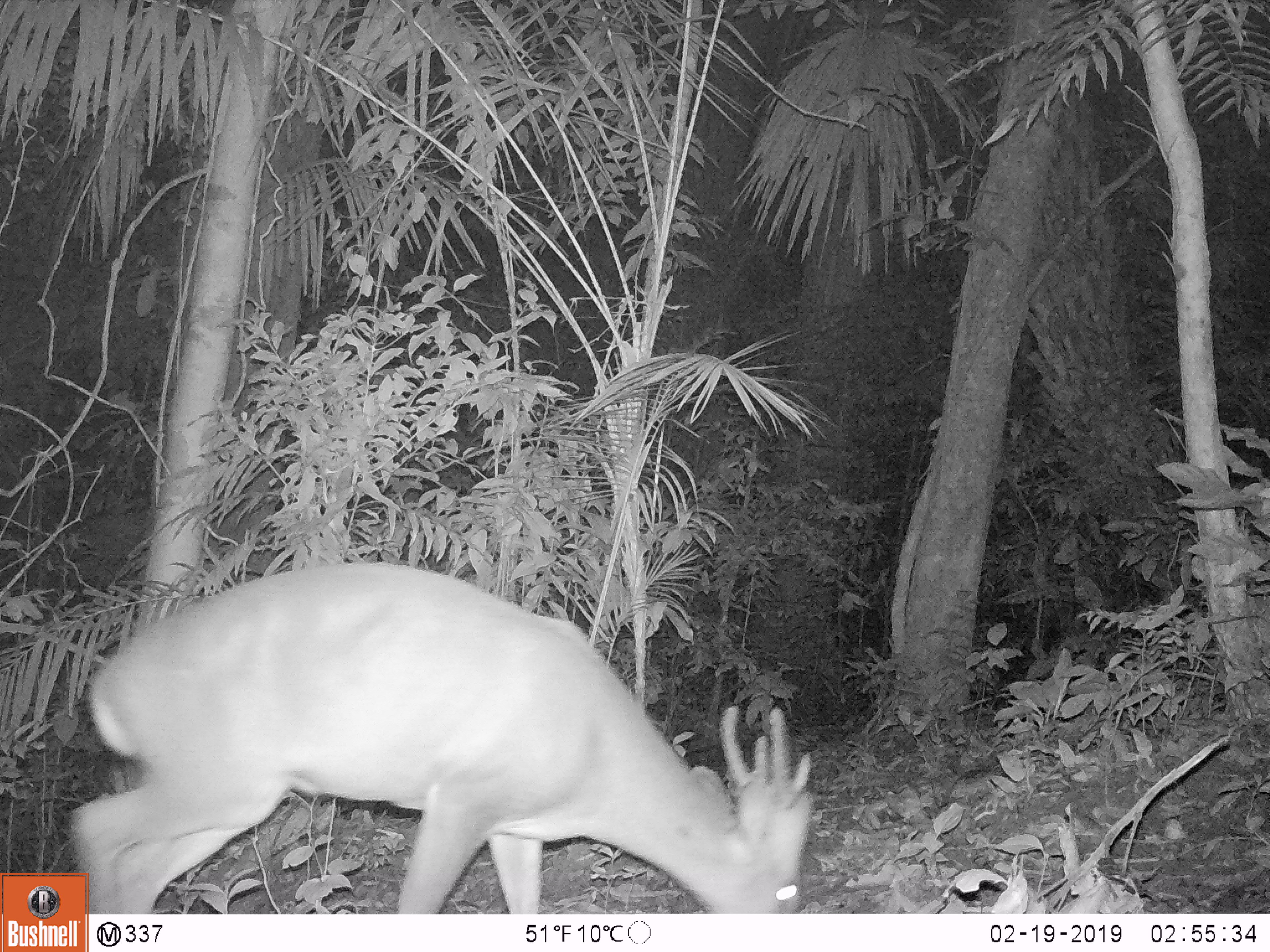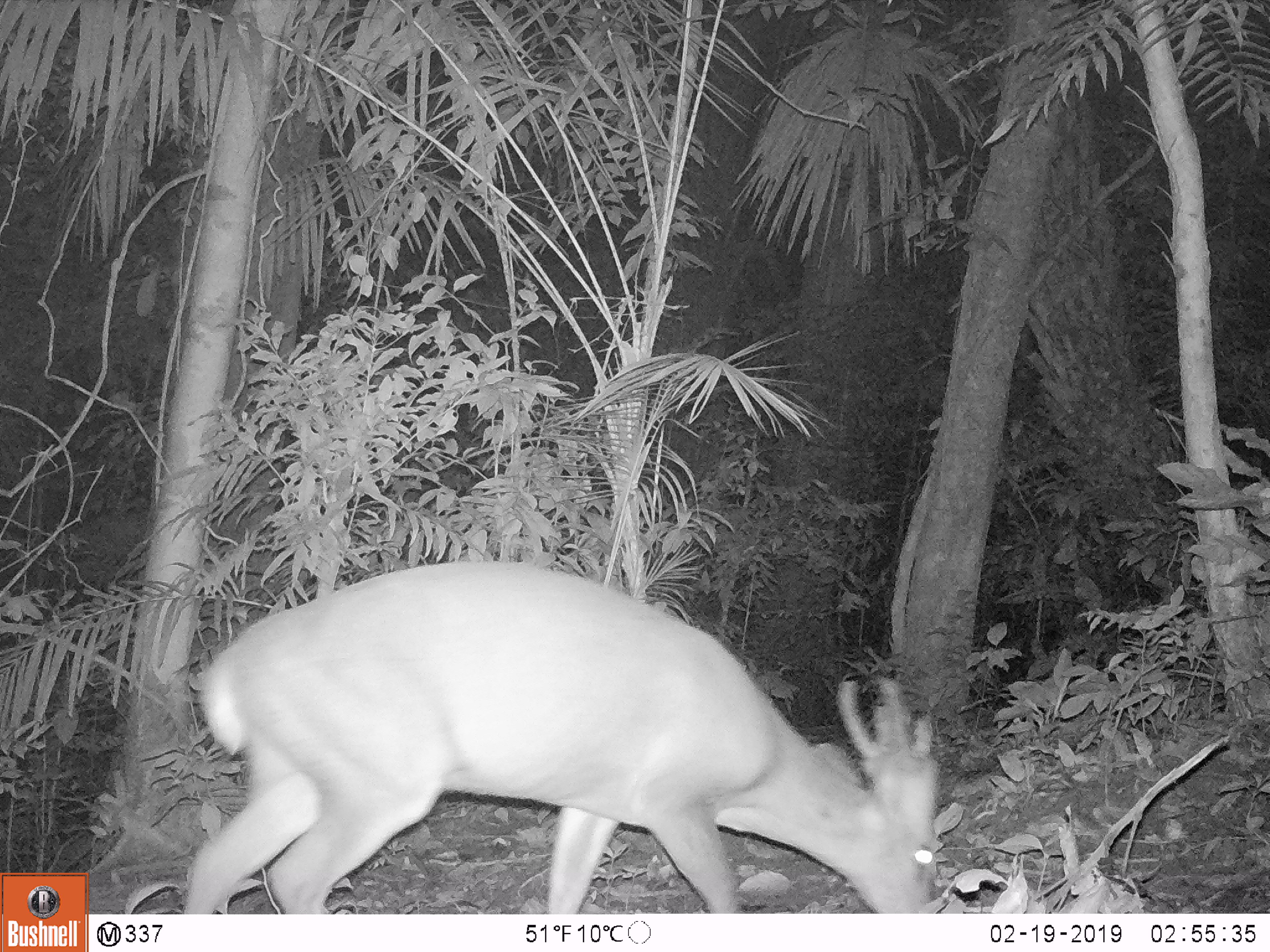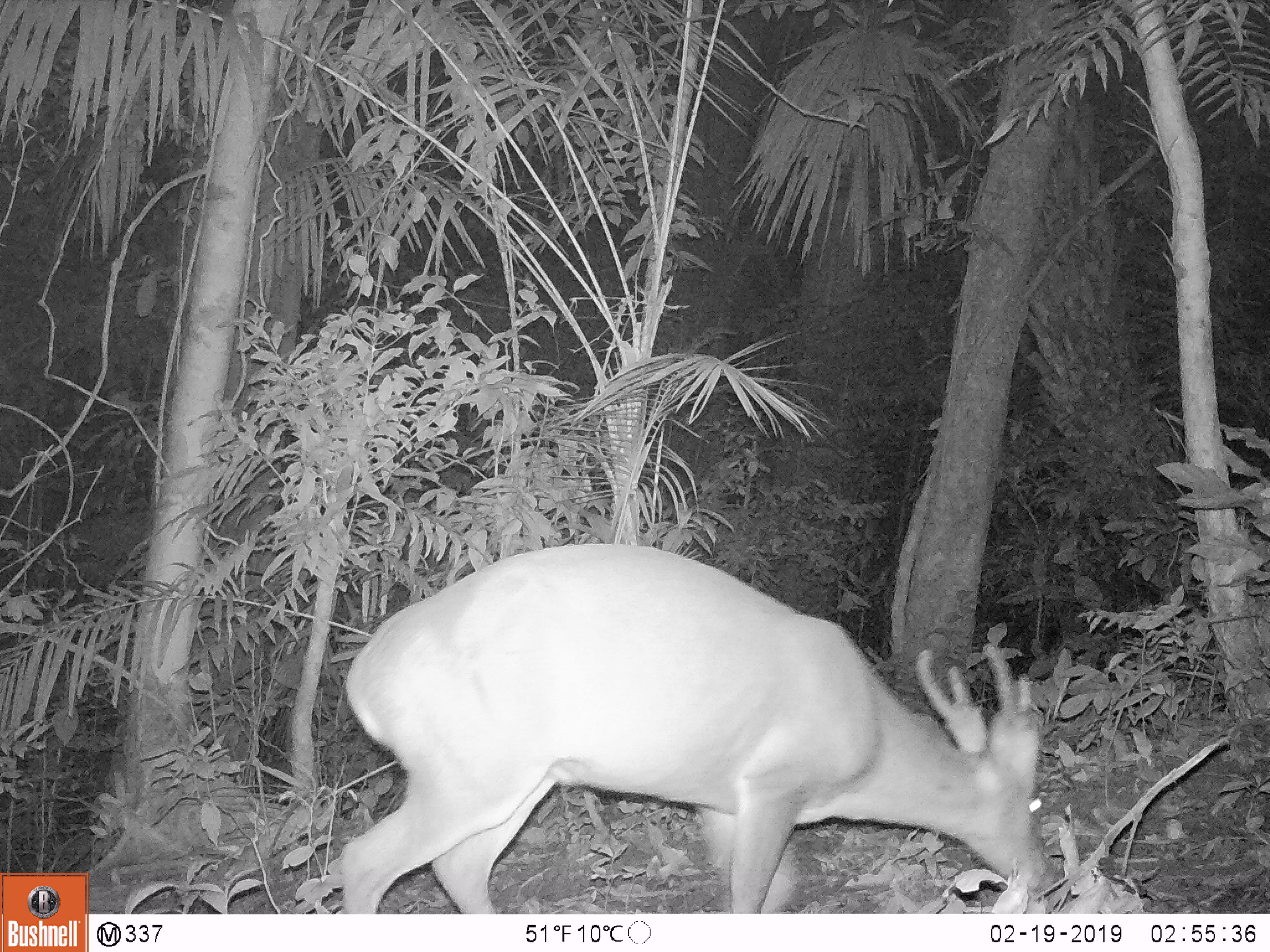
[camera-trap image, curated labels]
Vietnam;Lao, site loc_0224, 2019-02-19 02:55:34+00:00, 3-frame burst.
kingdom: Animalia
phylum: Chordata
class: Mammalia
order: Artiodactyla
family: Cervidae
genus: Muntiacus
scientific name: Muntiacus vuquangensis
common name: large-antlered muntjac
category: large antlered muntjac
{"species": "large antlered muntjac (large-antlered muntjac) (Muntiacus vuquangensis)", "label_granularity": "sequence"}